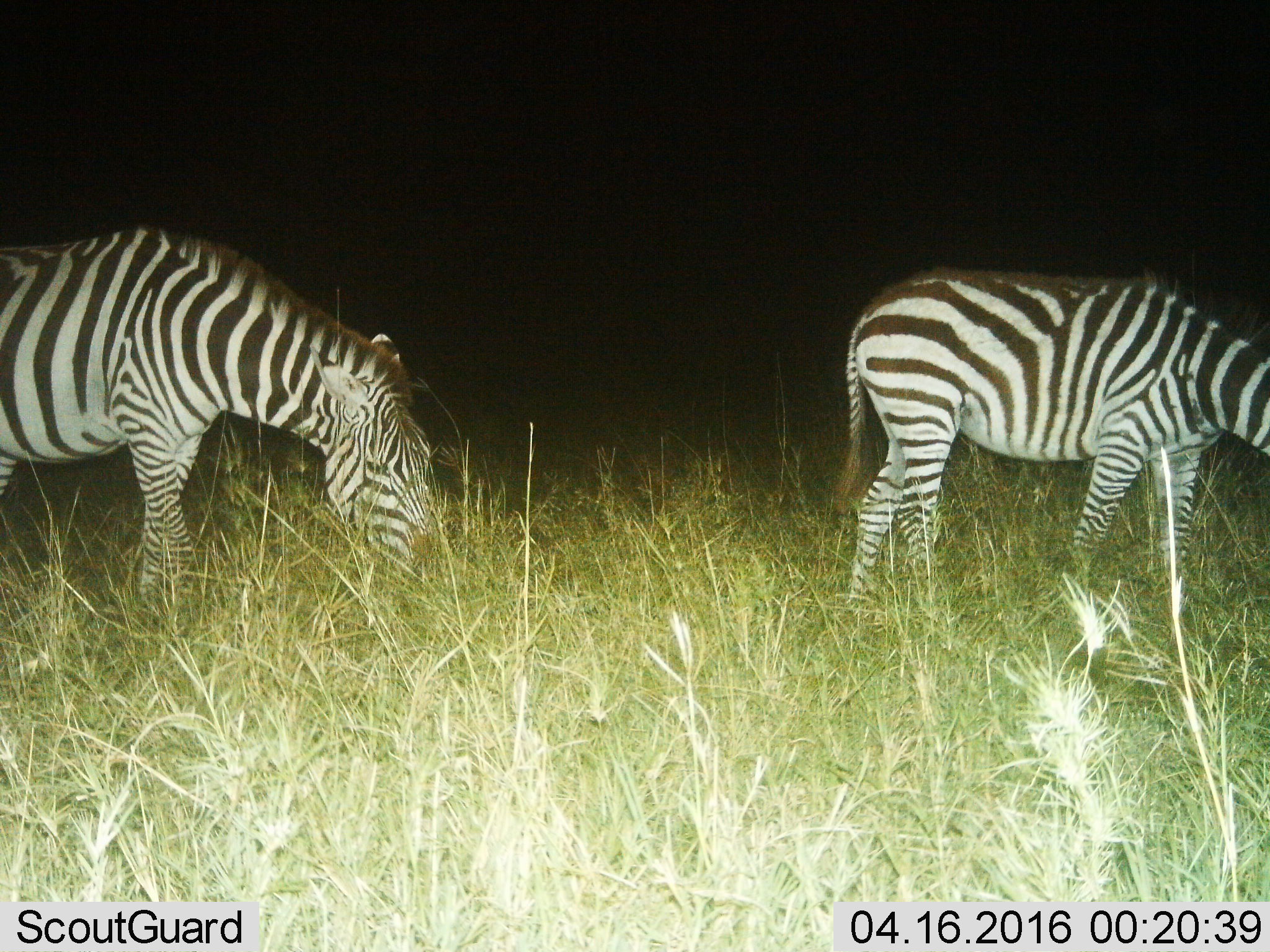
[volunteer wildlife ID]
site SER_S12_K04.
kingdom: Animalia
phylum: Chordata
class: Mammalia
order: Perissodactyla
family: Equidae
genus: Equus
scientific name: Equus quagga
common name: plains zebra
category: zebraplains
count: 2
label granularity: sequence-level